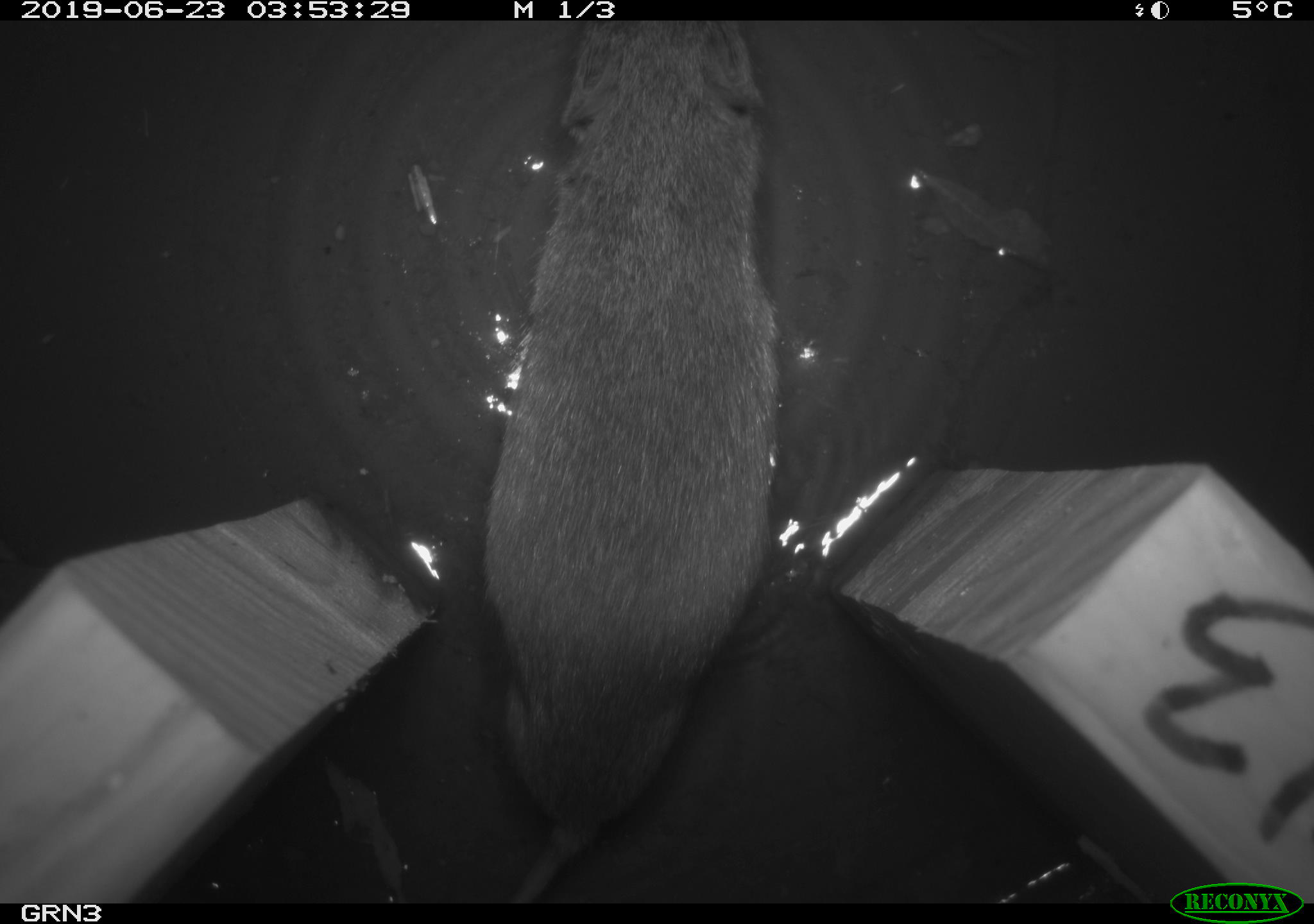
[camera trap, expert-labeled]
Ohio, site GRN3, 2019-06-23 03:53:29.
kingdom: Animalia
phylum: Chordata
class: Mammalia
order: Rodentia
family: Cricetidae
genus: Microtus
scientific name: Microtus pennsylvanicus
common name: meadow vole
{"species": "meadow vole (Microtus pennsylvanicus)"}